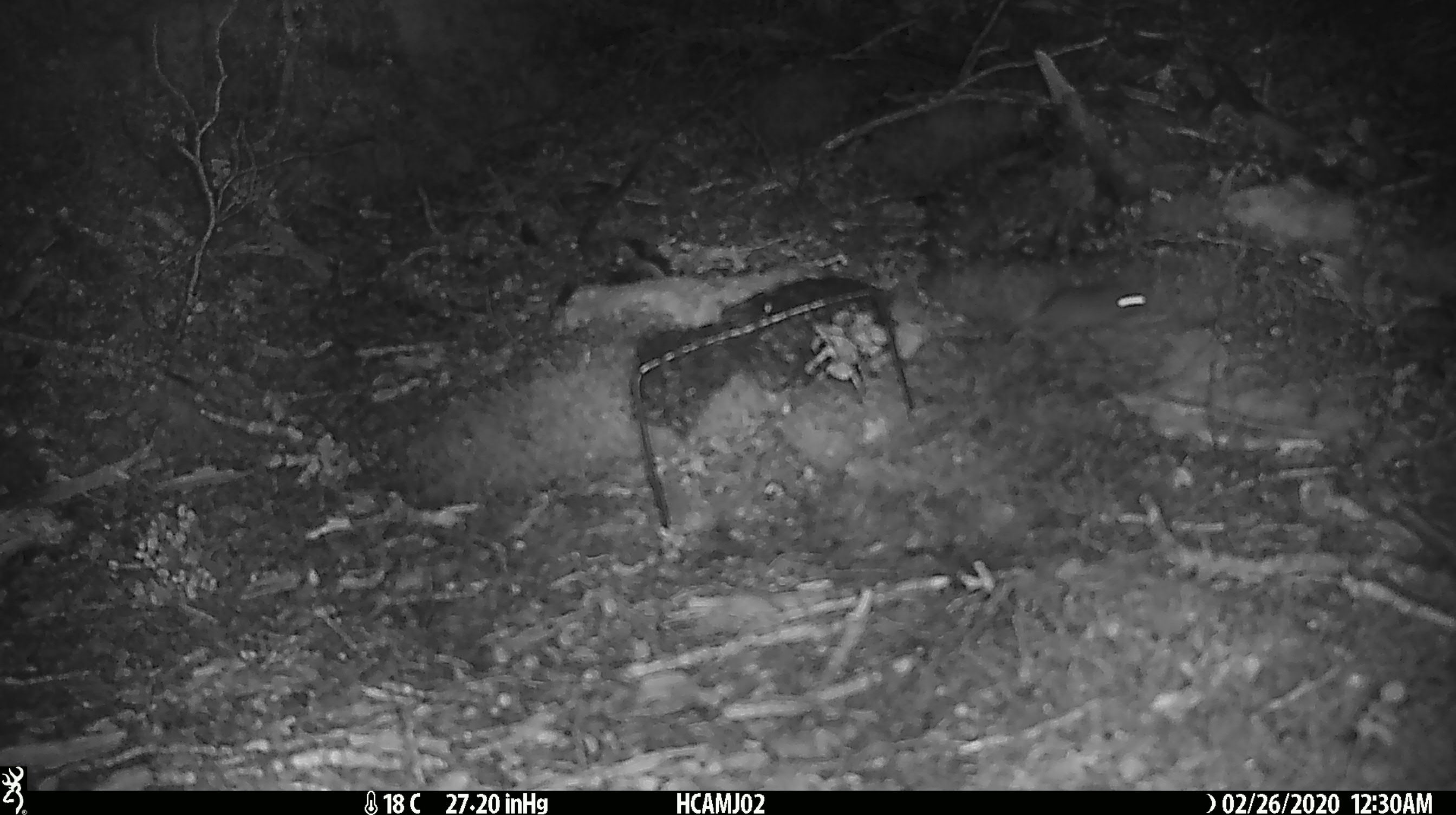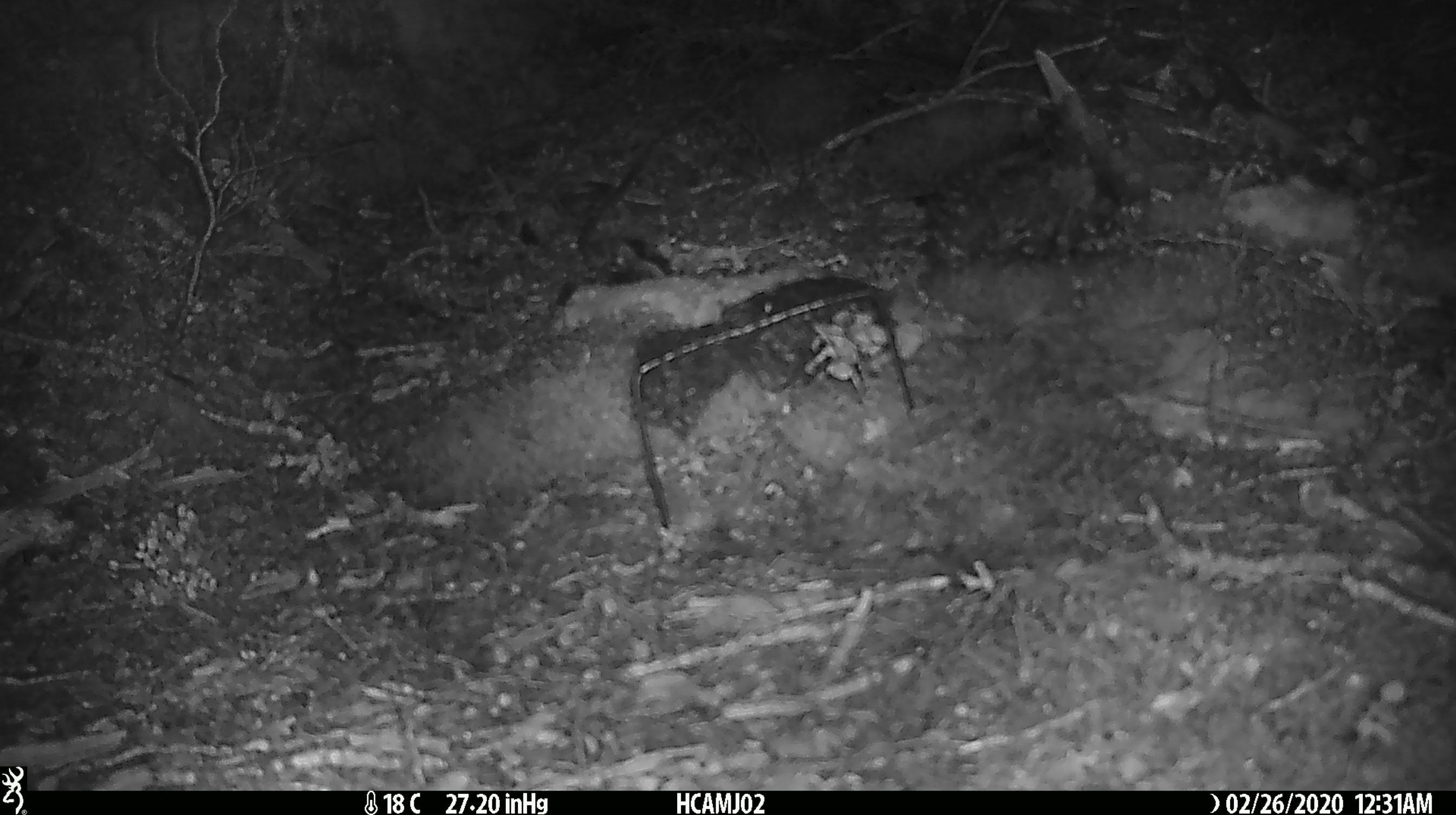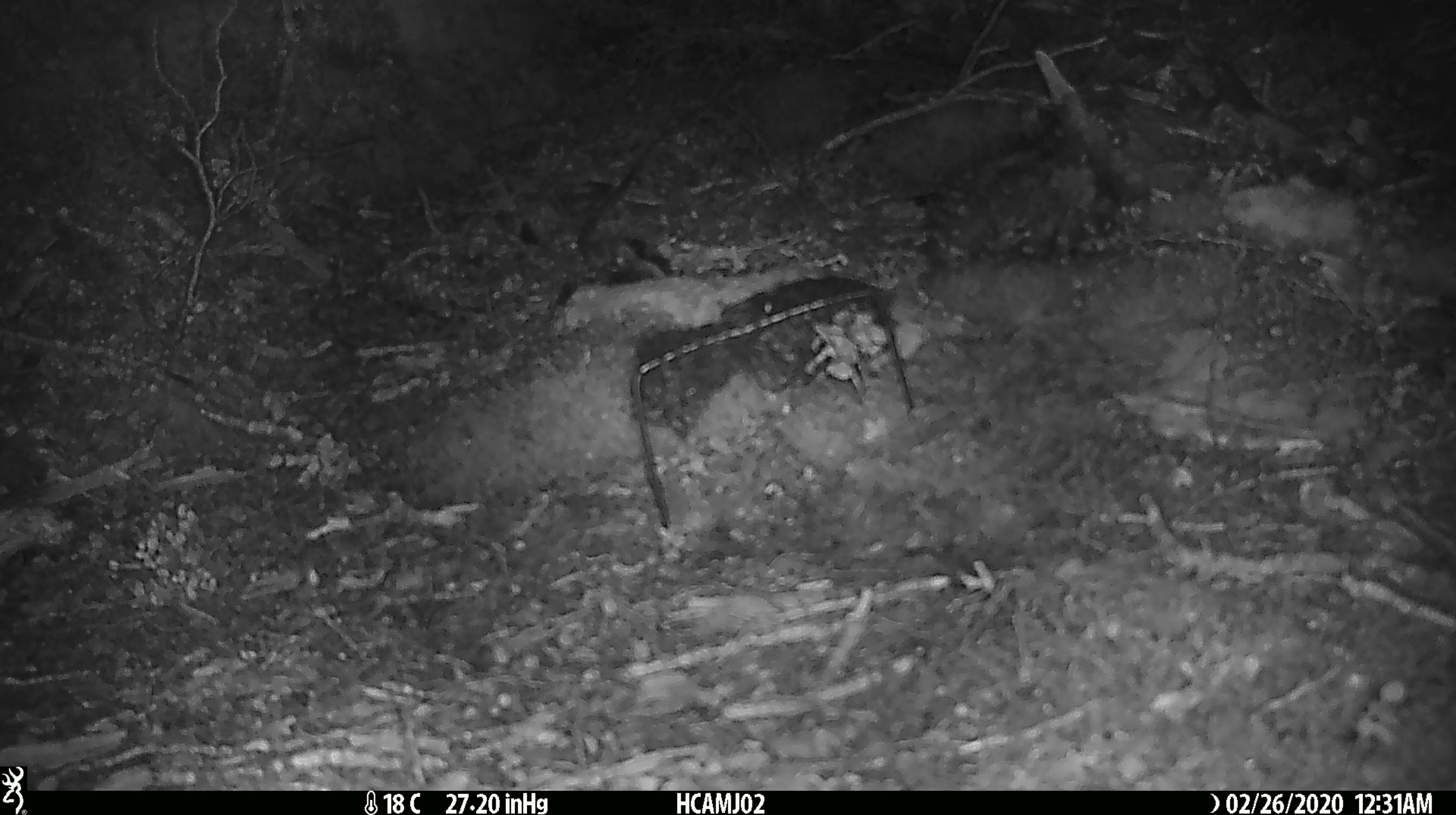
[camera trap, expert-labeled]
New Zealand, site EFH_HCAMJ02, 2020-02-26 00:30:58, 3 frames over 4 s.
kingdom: Animalia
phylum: Chordata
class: Mammalia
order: Rodentia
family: Muridae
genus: Mus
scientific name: Mus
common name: mouse